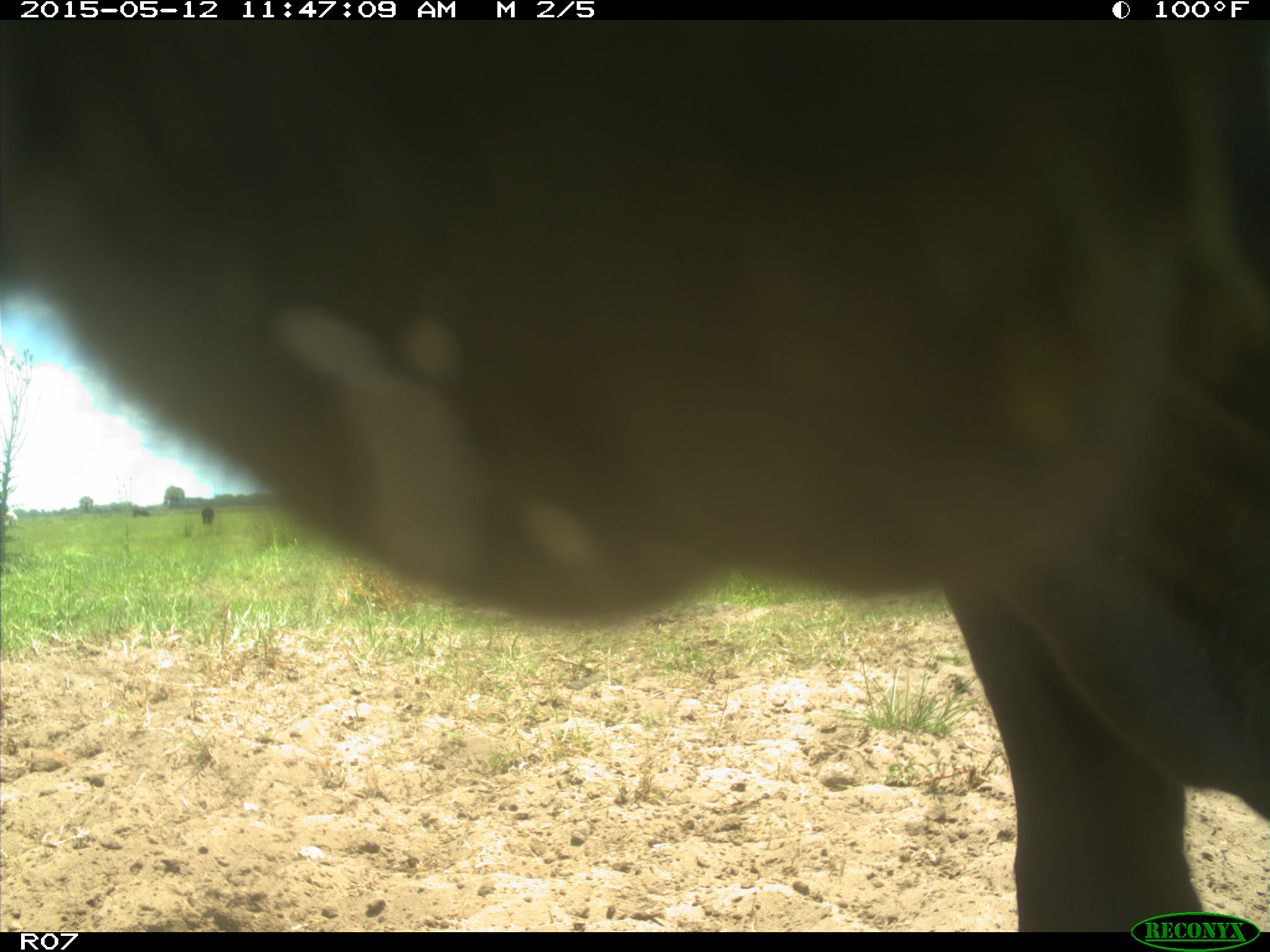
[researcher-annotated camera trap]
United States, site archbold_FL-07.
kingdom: Animalia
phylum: Chordata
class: Mammalia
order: Artiodactyla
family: Bovidae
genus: Bos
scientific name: Bos taurus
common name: domestic cow